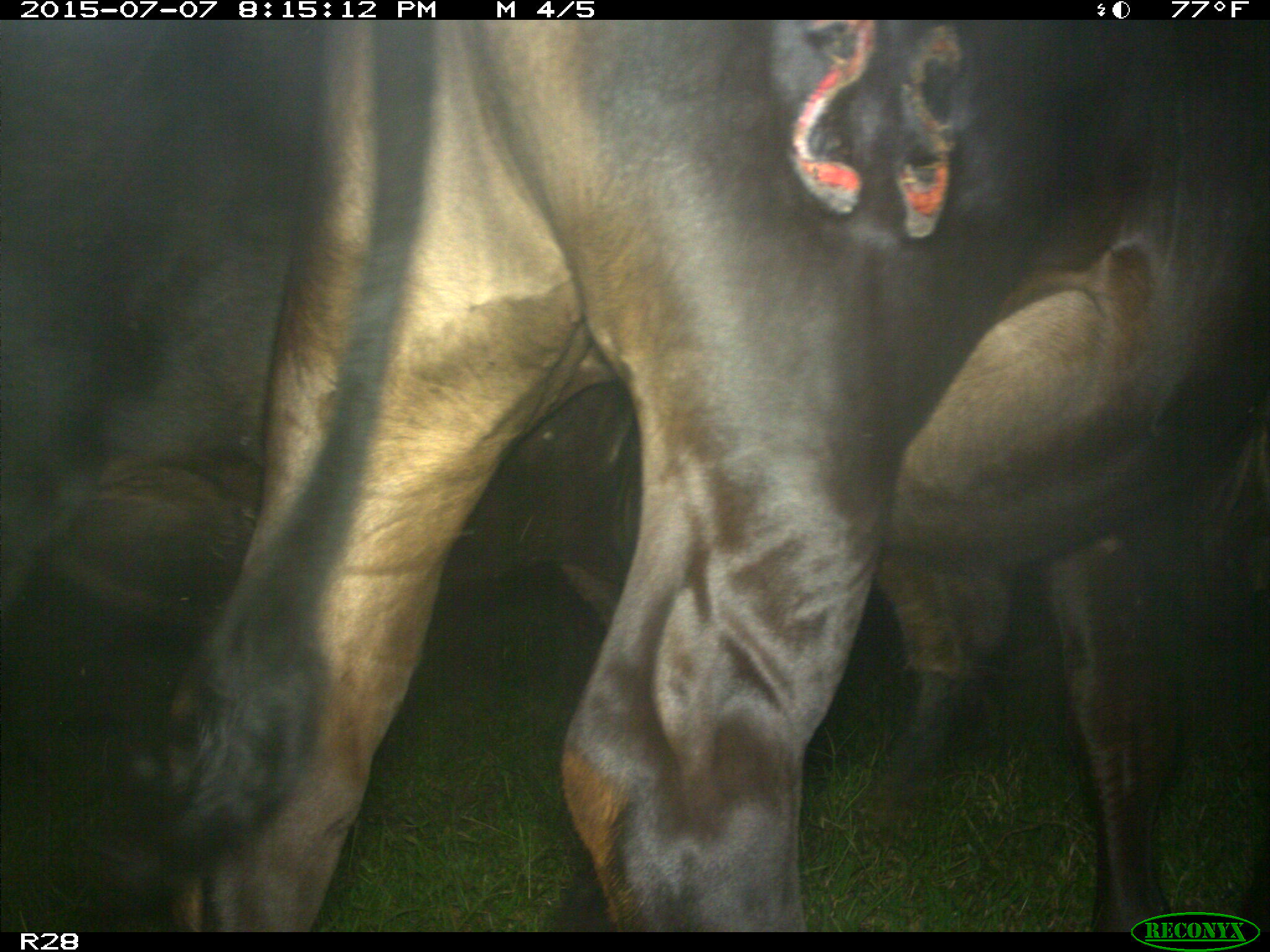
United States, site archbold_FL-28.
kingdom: Animalia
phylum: Chordata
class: Mammalia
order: Artiodactyla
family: Bovidae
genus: Bos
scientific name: Bos taurus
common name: domestic cow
Bos taurus (domestic cow).